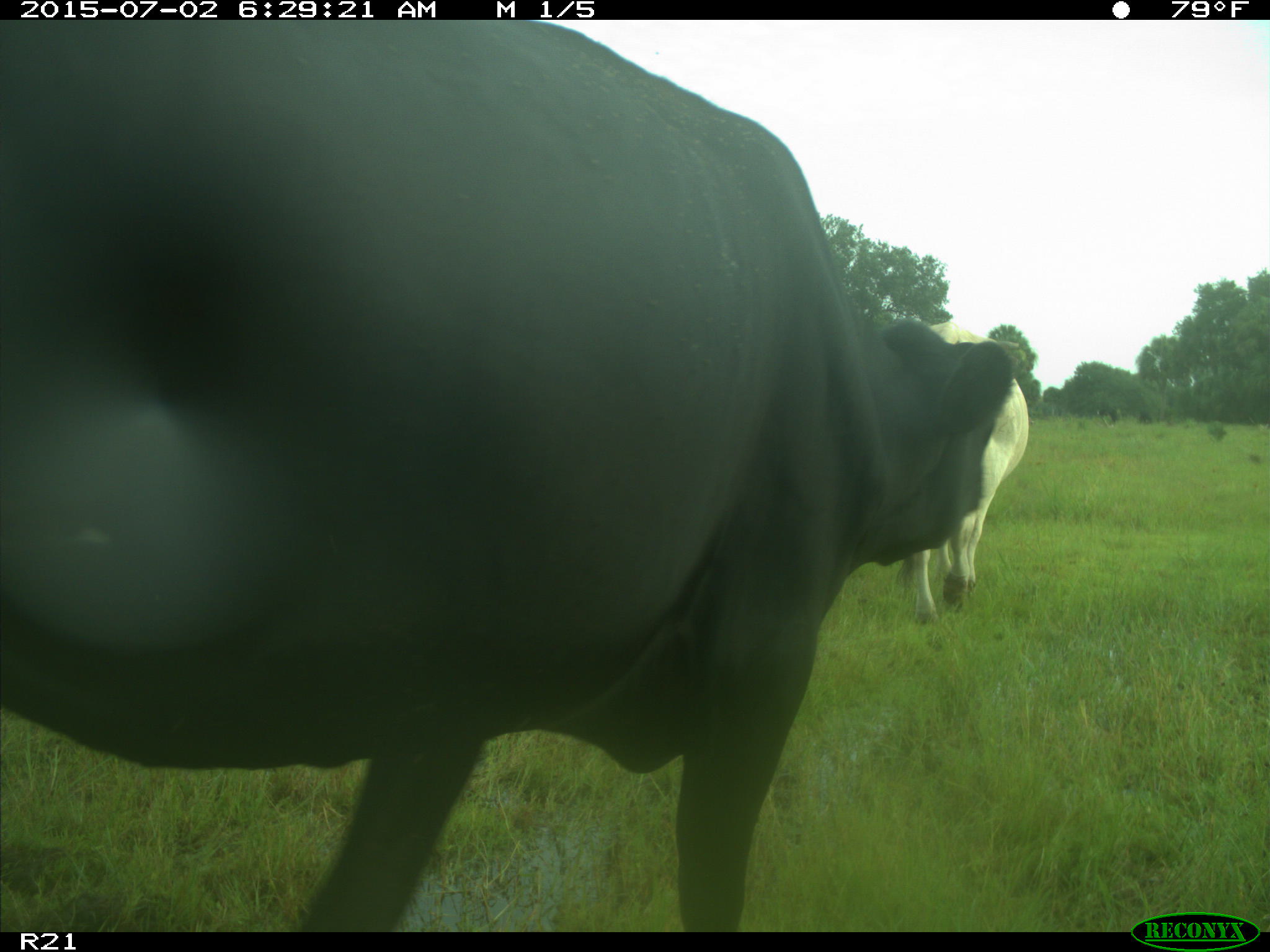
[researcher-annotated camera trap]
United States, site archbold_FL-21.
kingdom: Animalia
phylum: Chordata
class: Mammalia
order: Artiodactyla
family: Bovidae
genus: Bos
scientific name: Bos taurus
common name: domestic cow